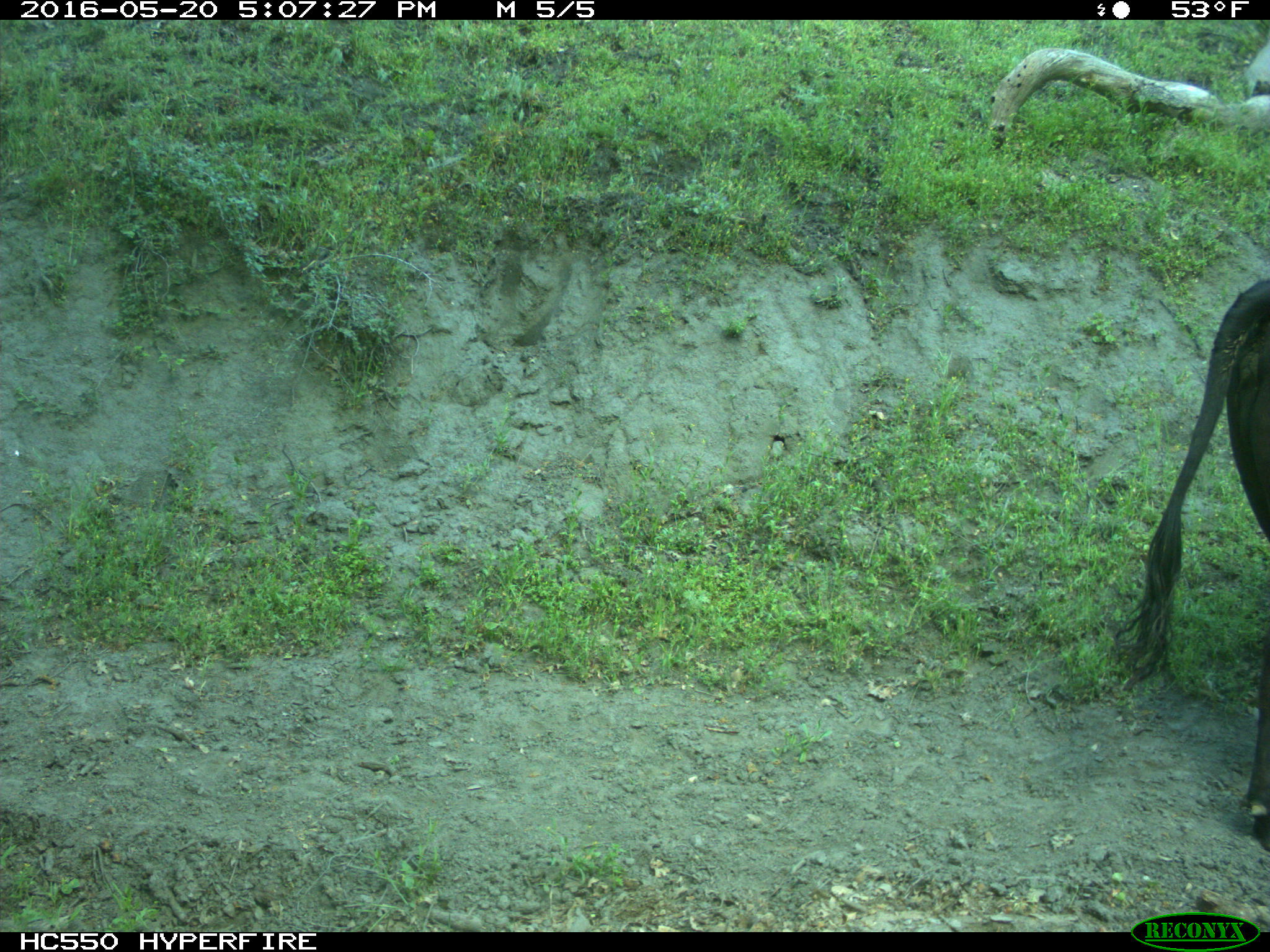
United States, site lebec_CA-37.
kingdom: Animalia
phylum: Chordata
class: Mammalia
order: Artiodactyla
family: Bovidae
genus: Bos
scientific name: Bos taurus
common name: domestic cow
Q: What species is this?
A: Bos taurus (domestic cow).